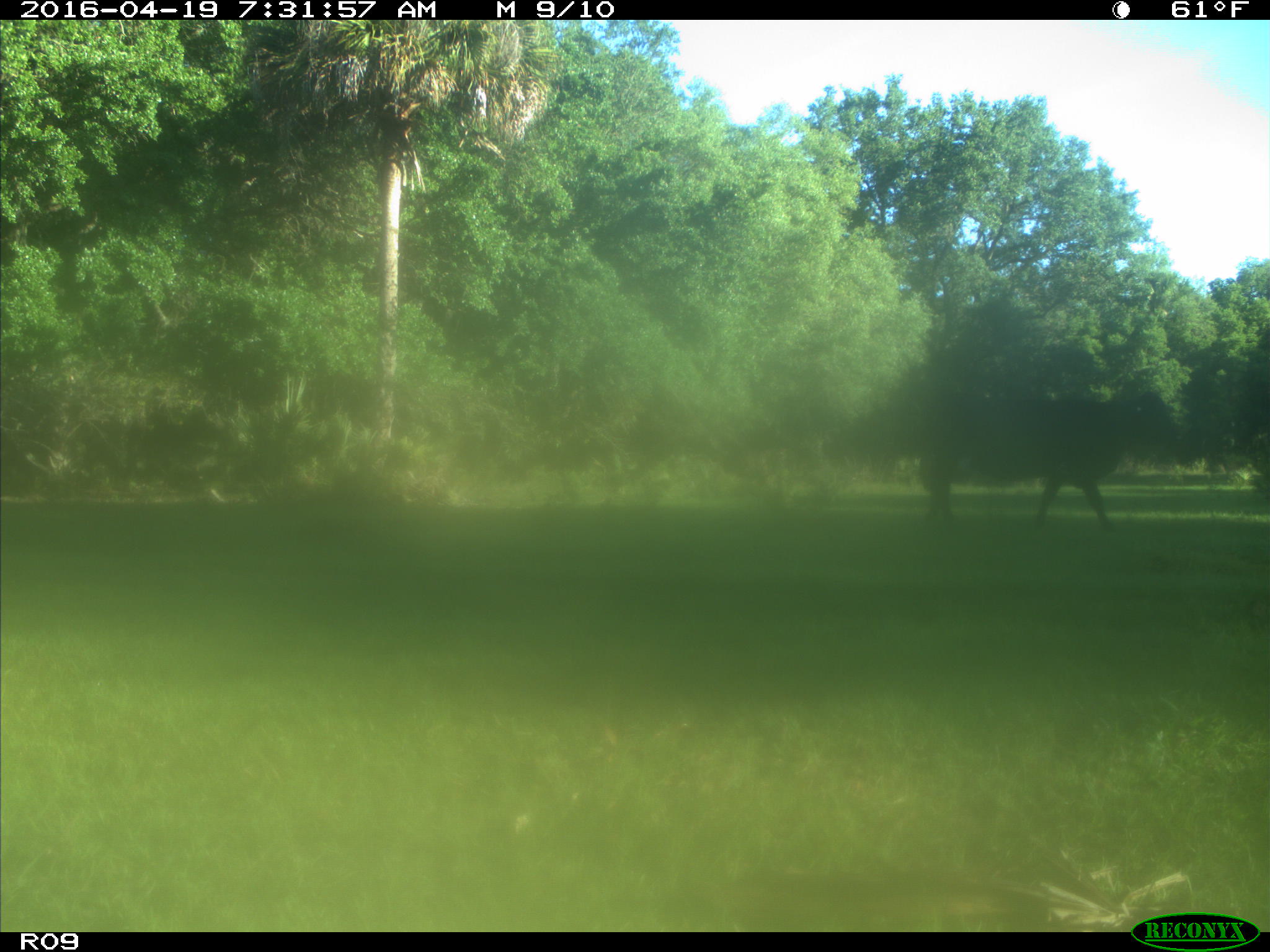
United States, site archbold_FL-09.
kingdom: Animalia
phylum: Chordata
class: Mammalia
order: Artiodactyla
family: Bovidae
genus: Bos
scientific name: Bos taurus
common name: domestic cow